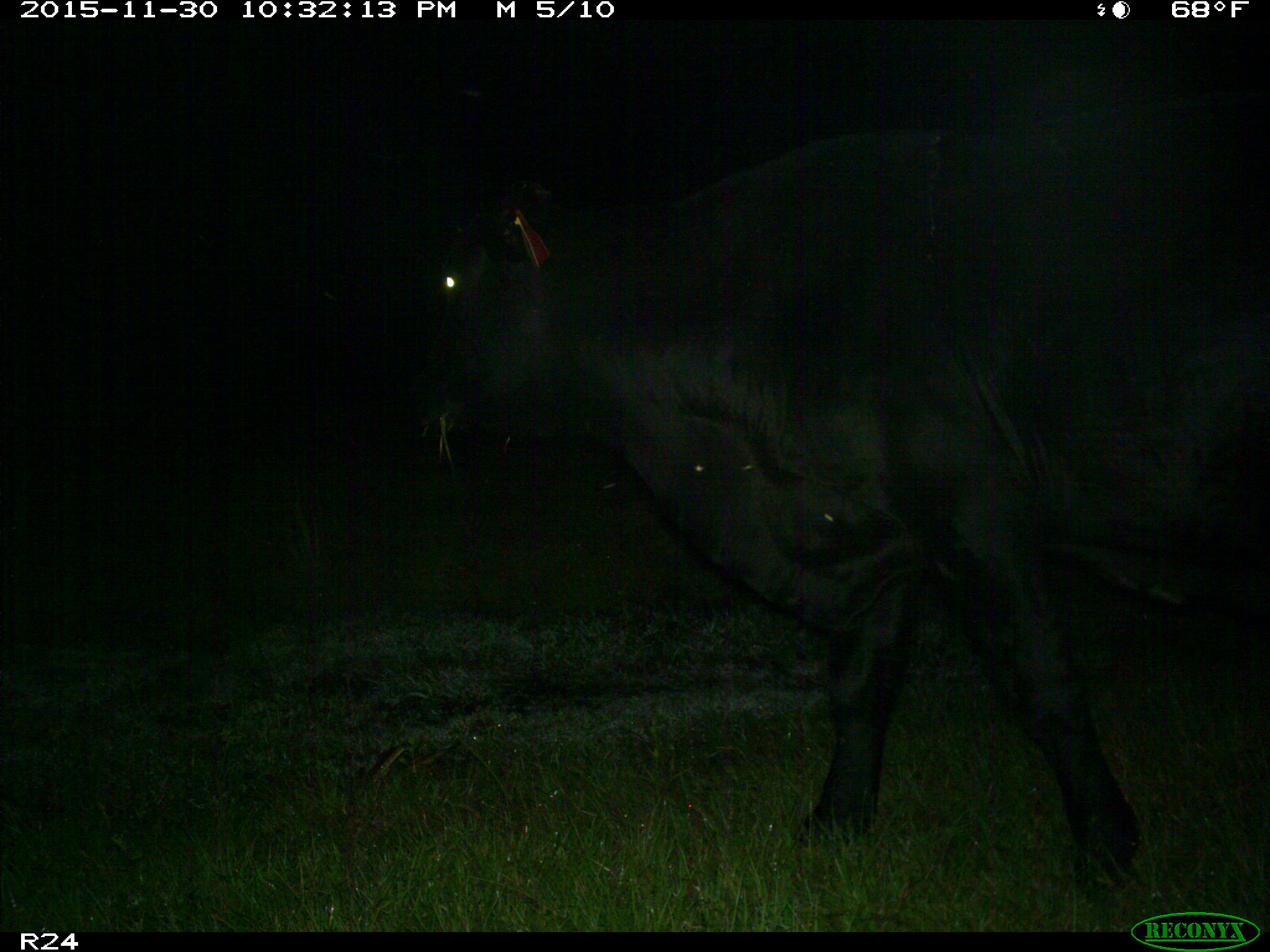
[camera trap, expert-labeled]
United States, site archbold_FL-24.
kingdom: Animalia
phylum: Chordata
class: Mammalia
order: Artiodactyla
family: Bovidae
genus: Bos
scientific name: Bos taurus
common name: domestic cow